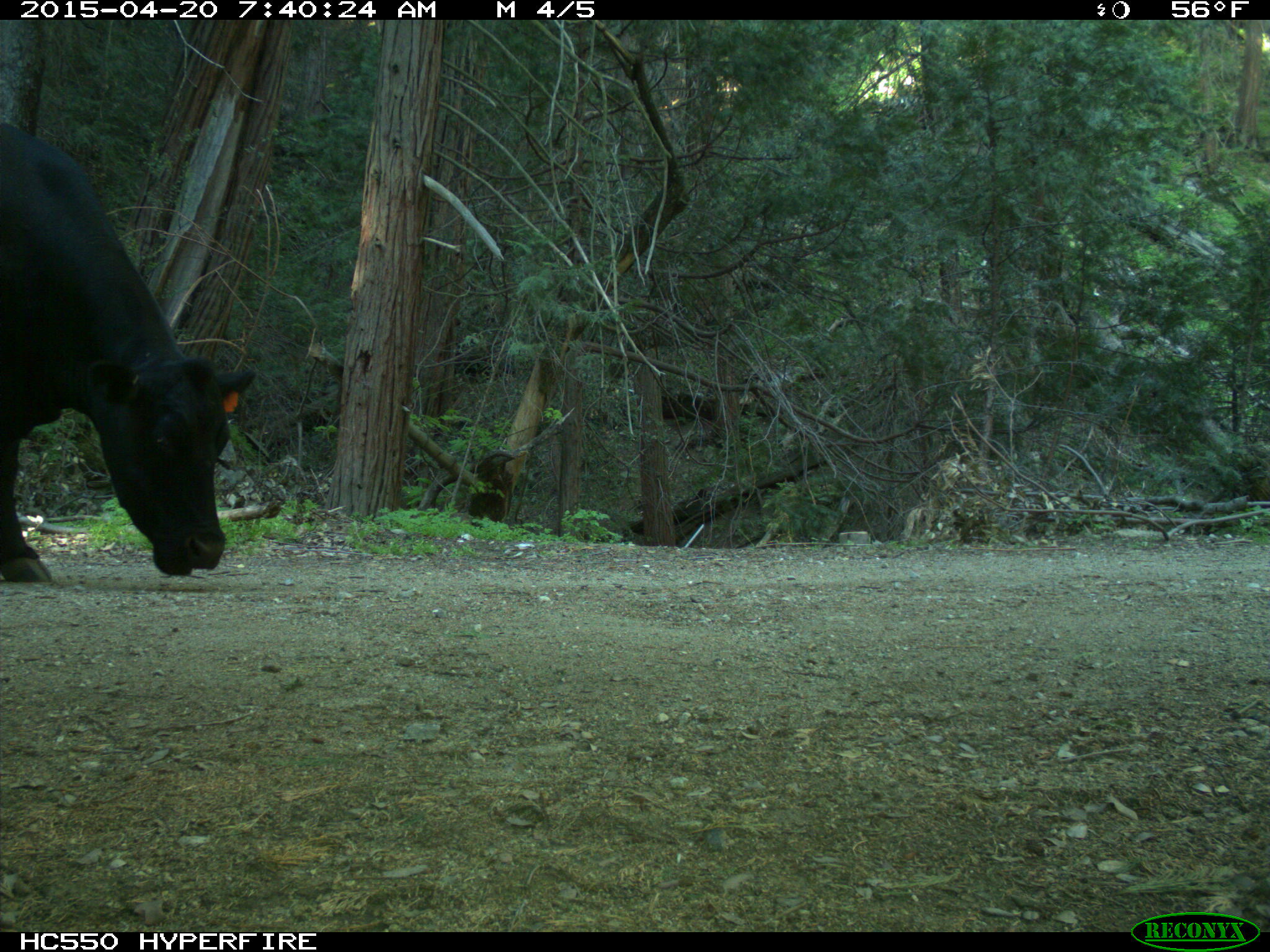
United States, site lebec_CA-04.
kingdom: Animalia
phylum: Chordata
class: Mammalia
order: Artiodactyla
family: Bovidae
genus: Bos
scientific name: Bos taurus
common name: domestic cow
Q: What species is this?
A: Bos taurus (domestic cow).